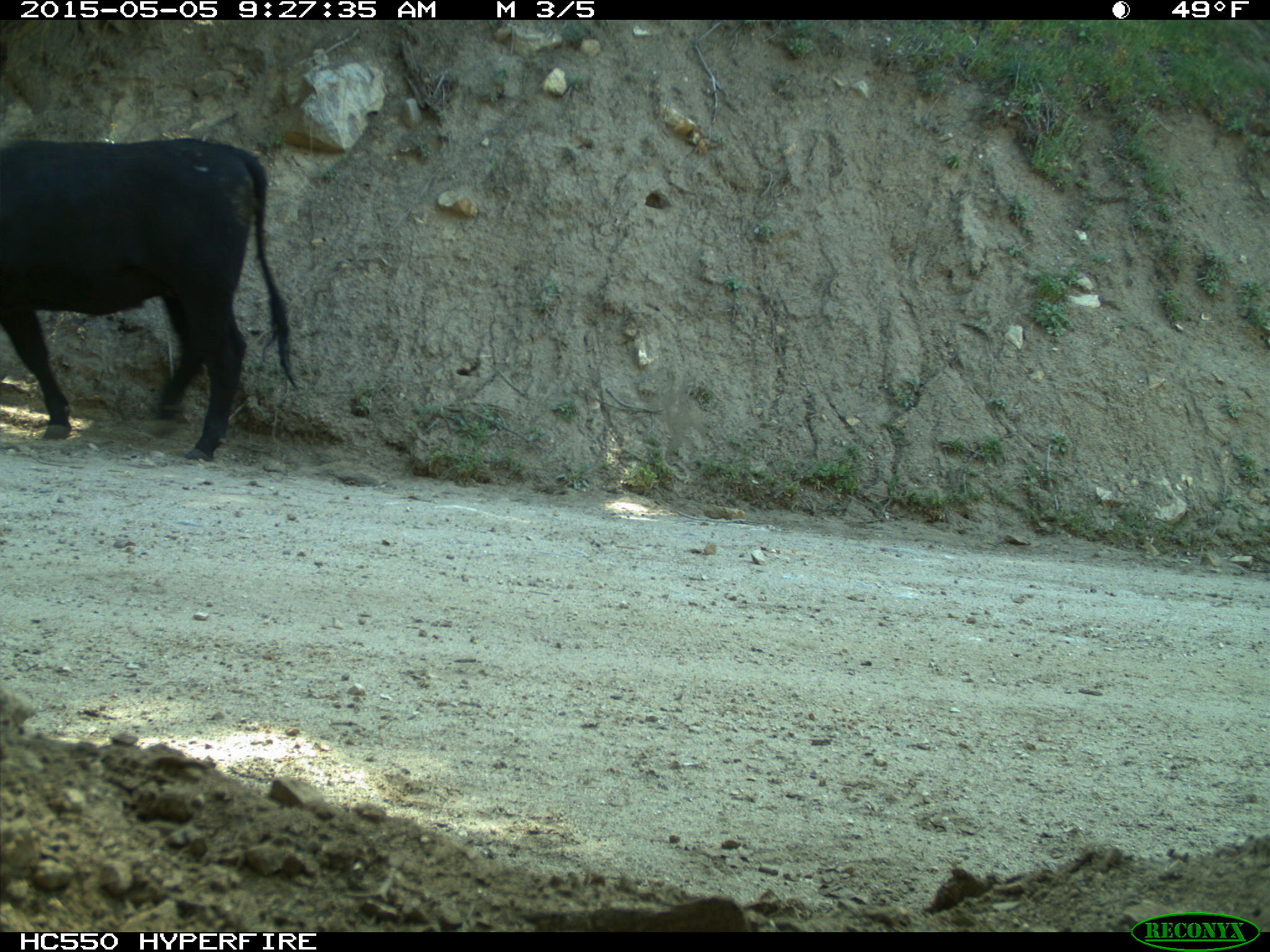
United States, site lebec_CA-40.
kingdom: Animalia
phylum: Chordata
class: Mammalia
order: Artiodactyla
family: Bovidae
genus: Bos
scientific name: Bos taurus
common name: domestic cow